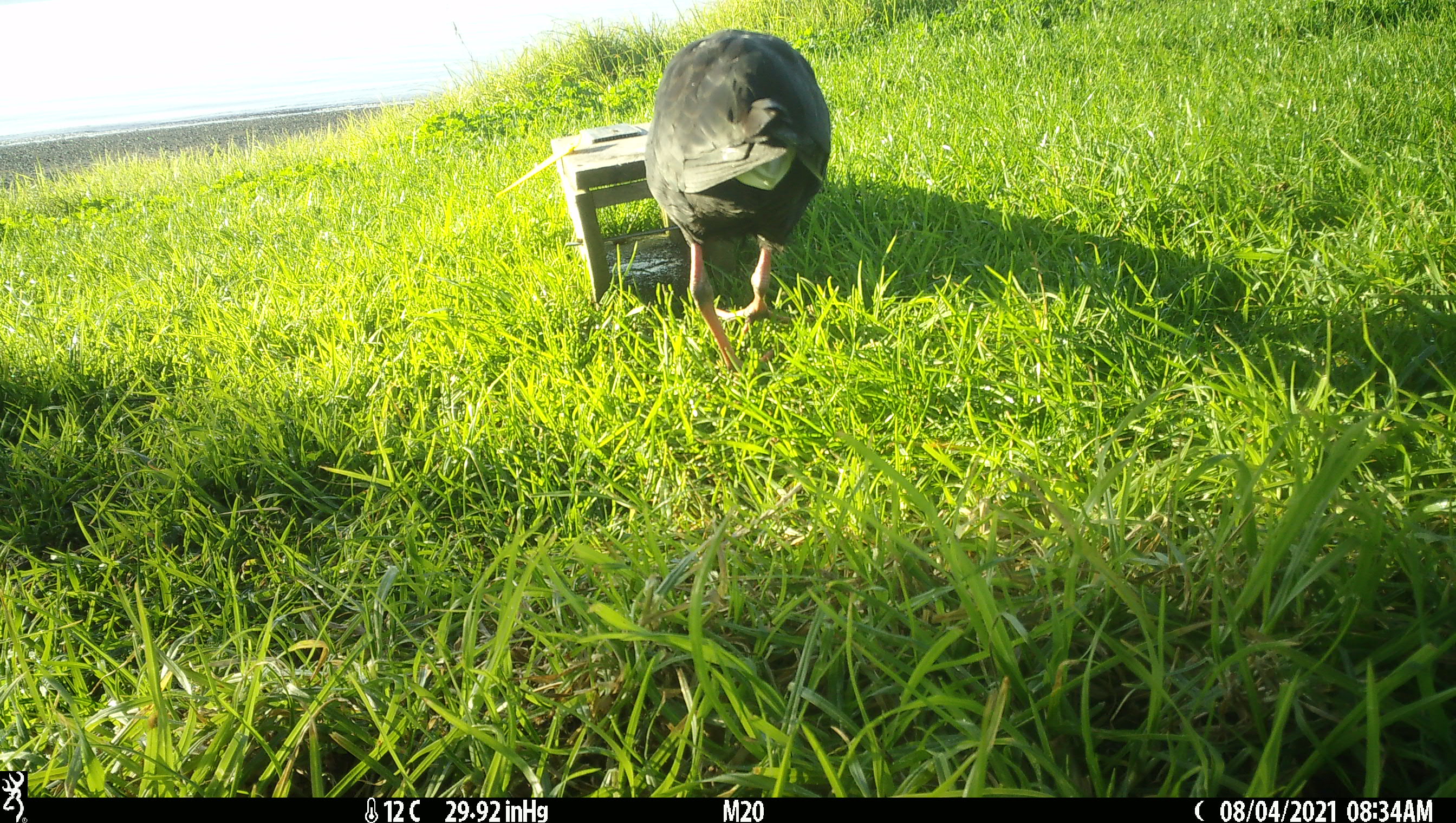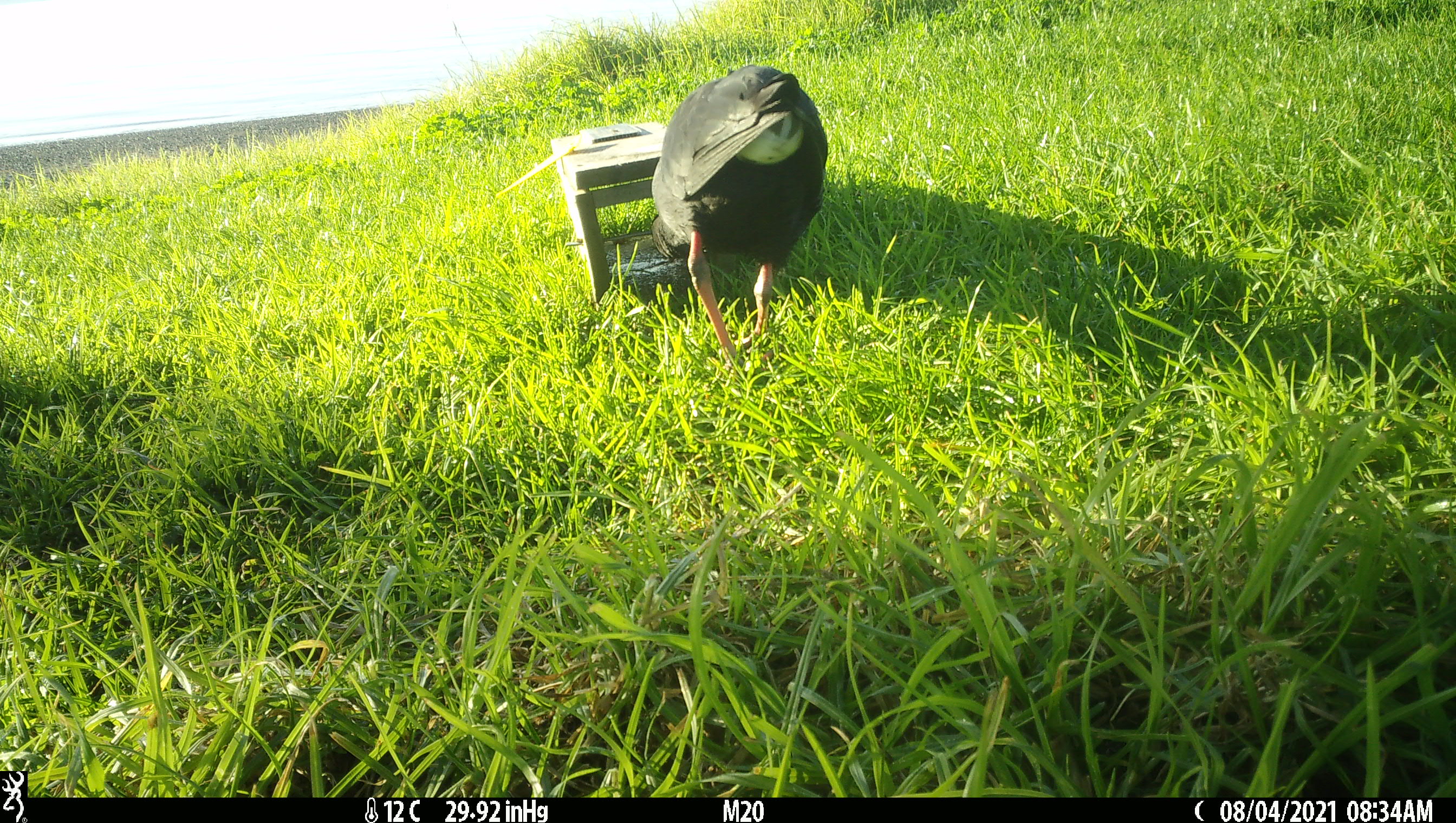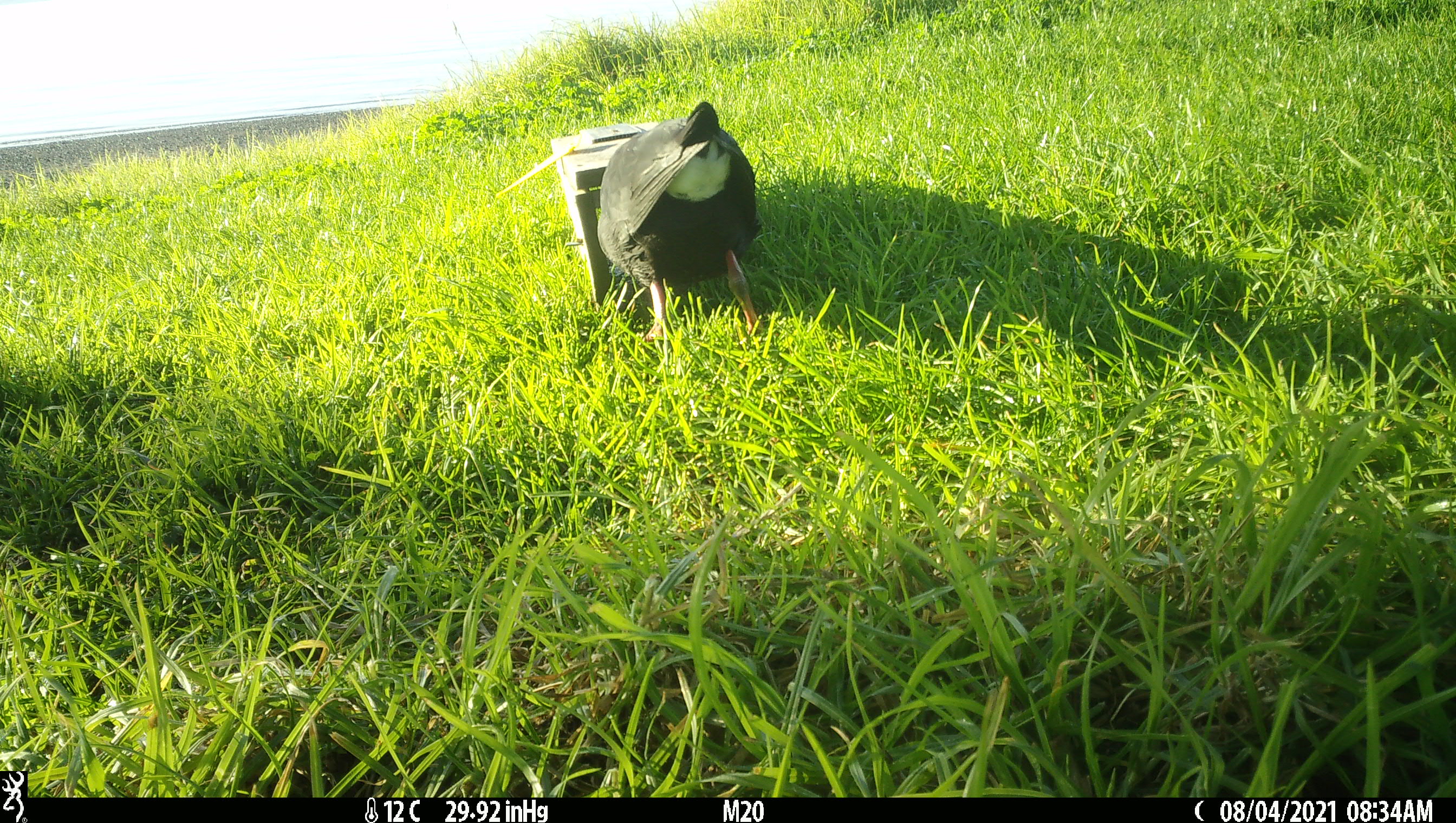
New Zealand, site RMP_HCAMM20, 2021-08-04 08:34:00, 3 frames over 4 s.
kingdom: Animalia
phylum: Chordata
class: Aves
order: Gruiformes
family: Rallidae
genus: Porphyrio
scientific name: Porphyrio melanotus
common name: australasian swamphen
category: pukeko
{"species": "pukeko (australasian swamphen) (Porphyrio melanotus)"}